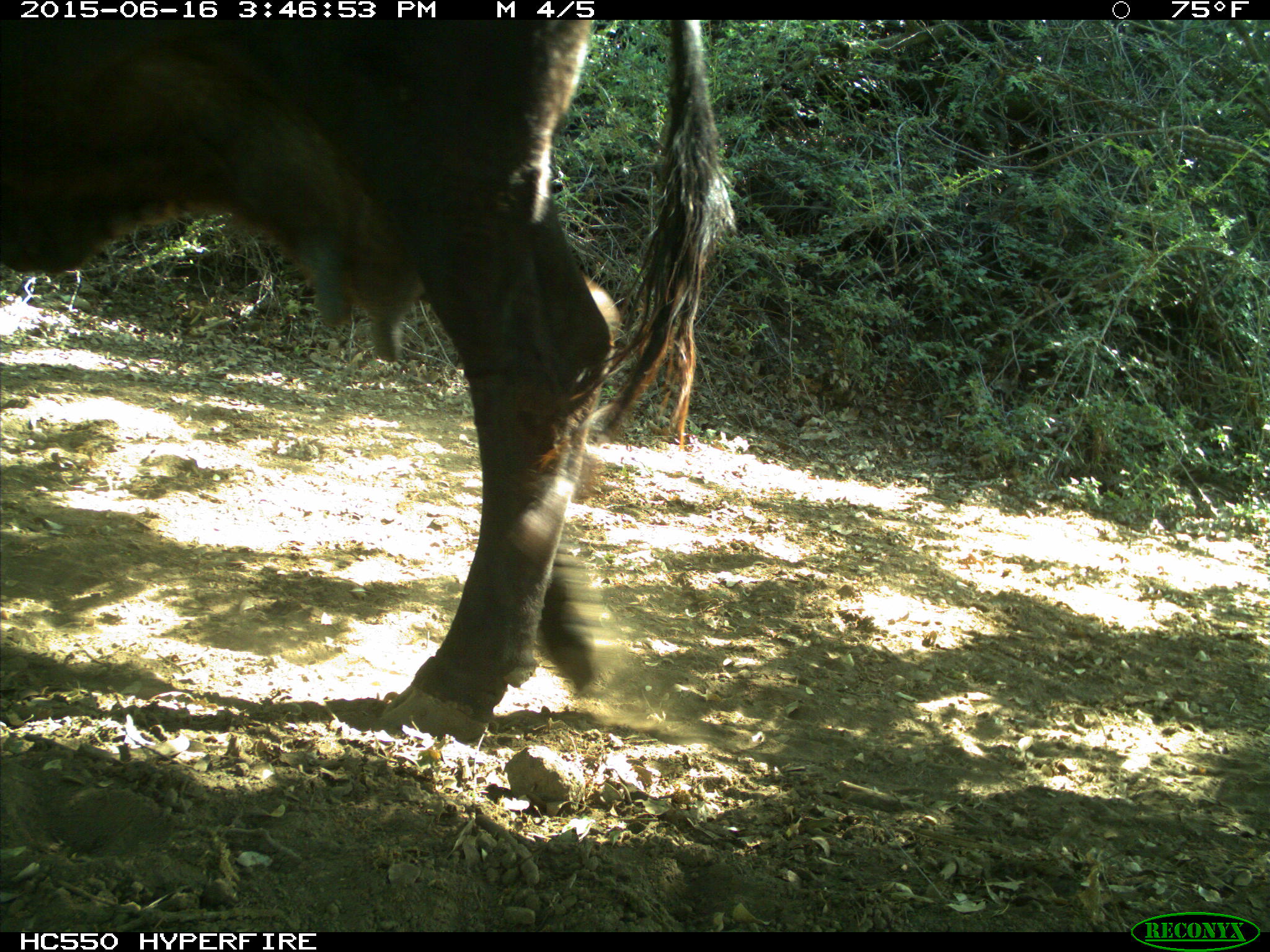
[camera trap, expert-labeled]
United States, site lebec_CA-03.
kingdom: Animalia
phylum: Chordata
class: Mammalia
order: Artiodactyla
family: Bovidae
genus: Bos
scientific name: Bos taurus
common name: domestic cow